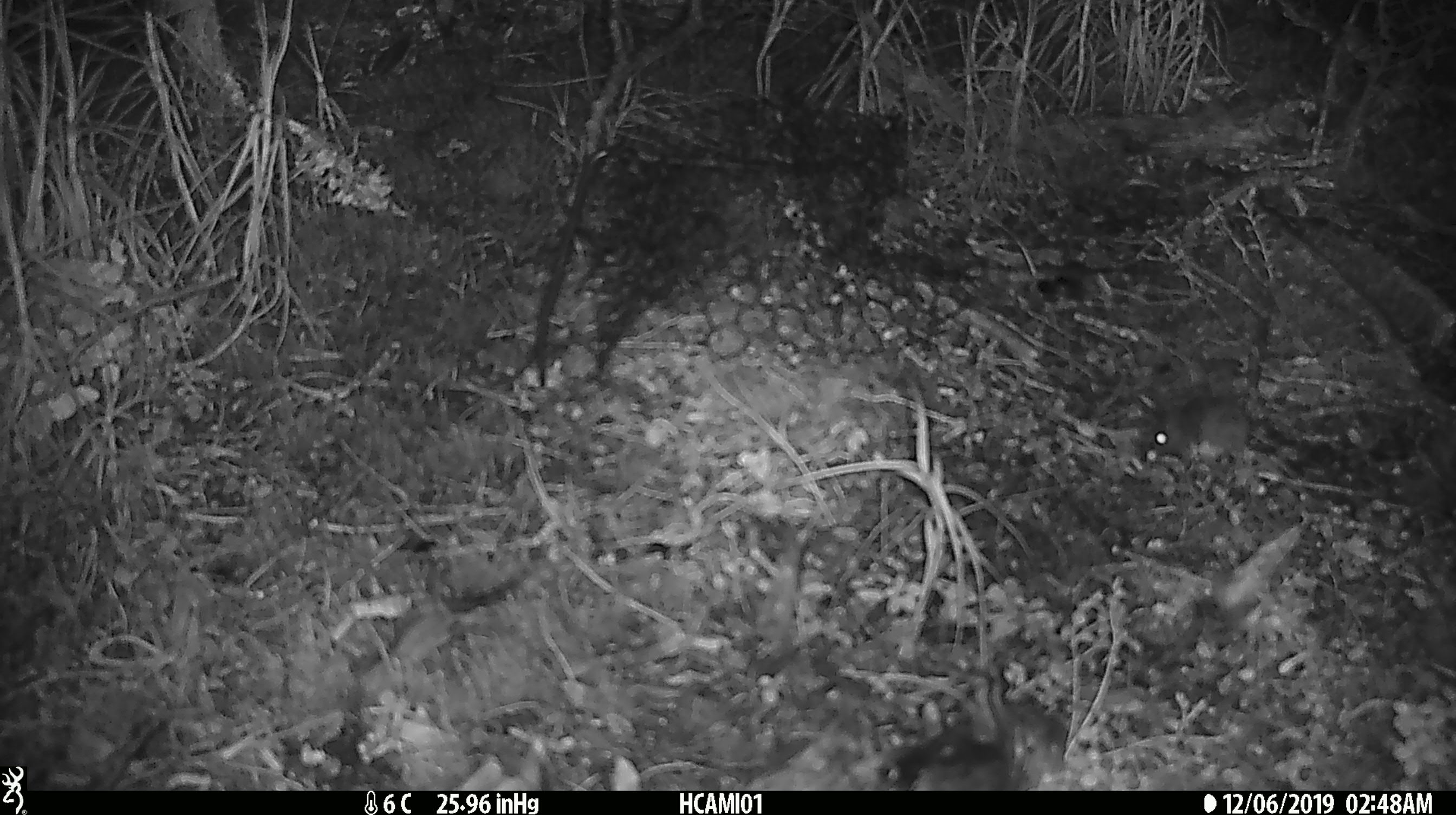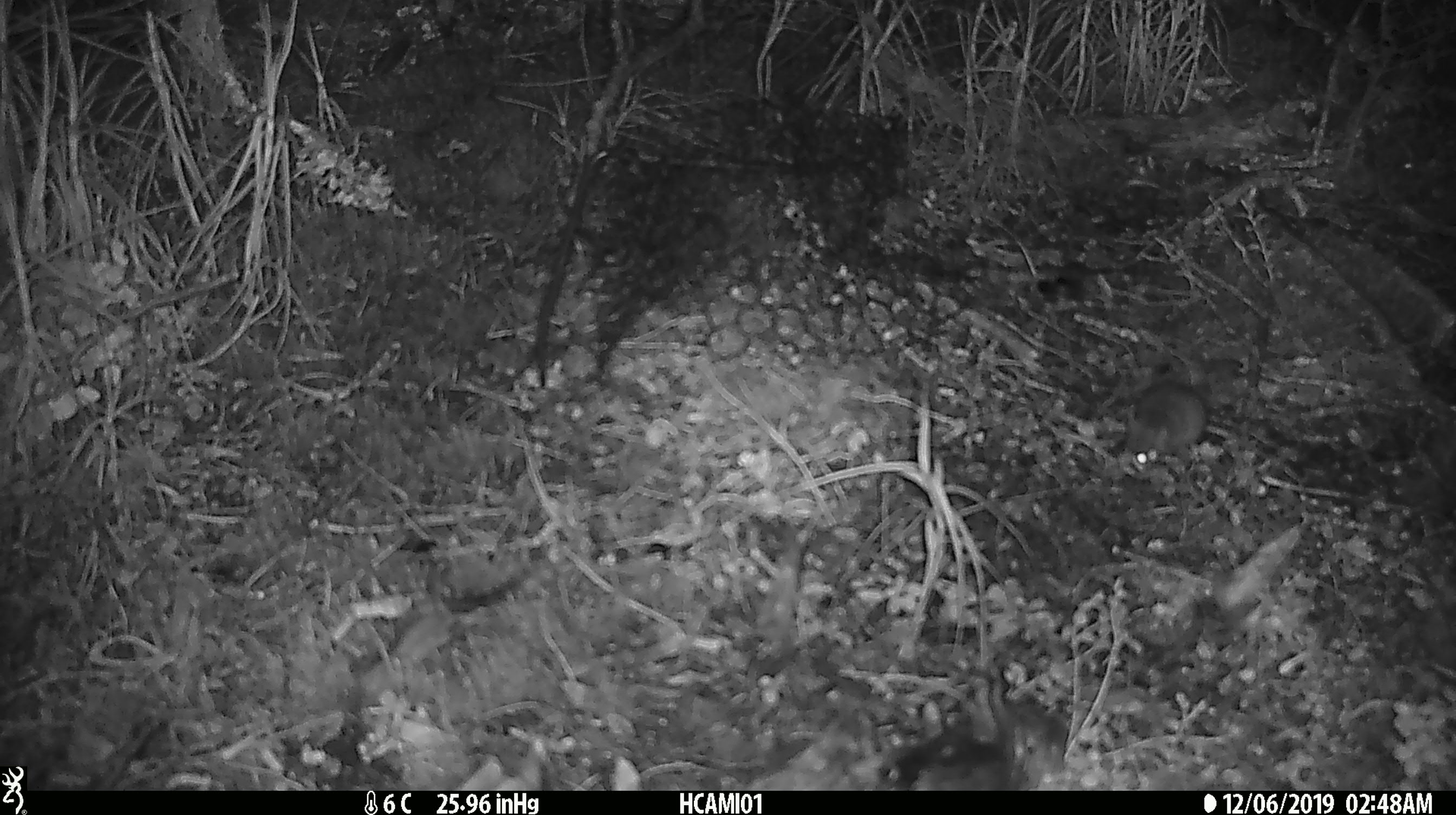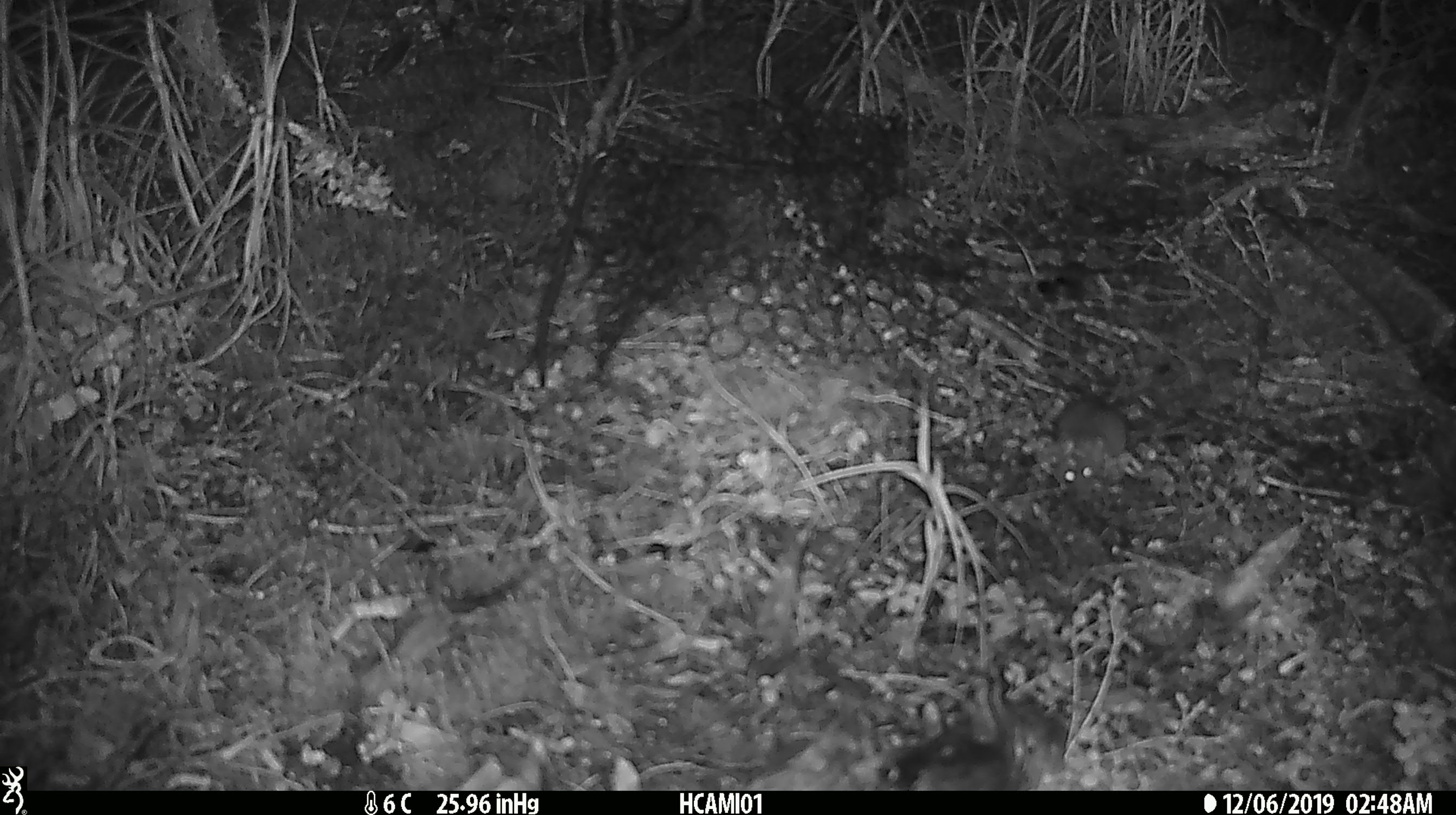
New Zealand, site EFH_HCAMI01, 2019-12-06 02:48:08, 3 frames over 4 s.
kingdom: Animalia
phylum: Chordata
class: Mammalia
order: Rodentia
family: Muridae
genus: Mus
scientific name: Mus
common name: mouse